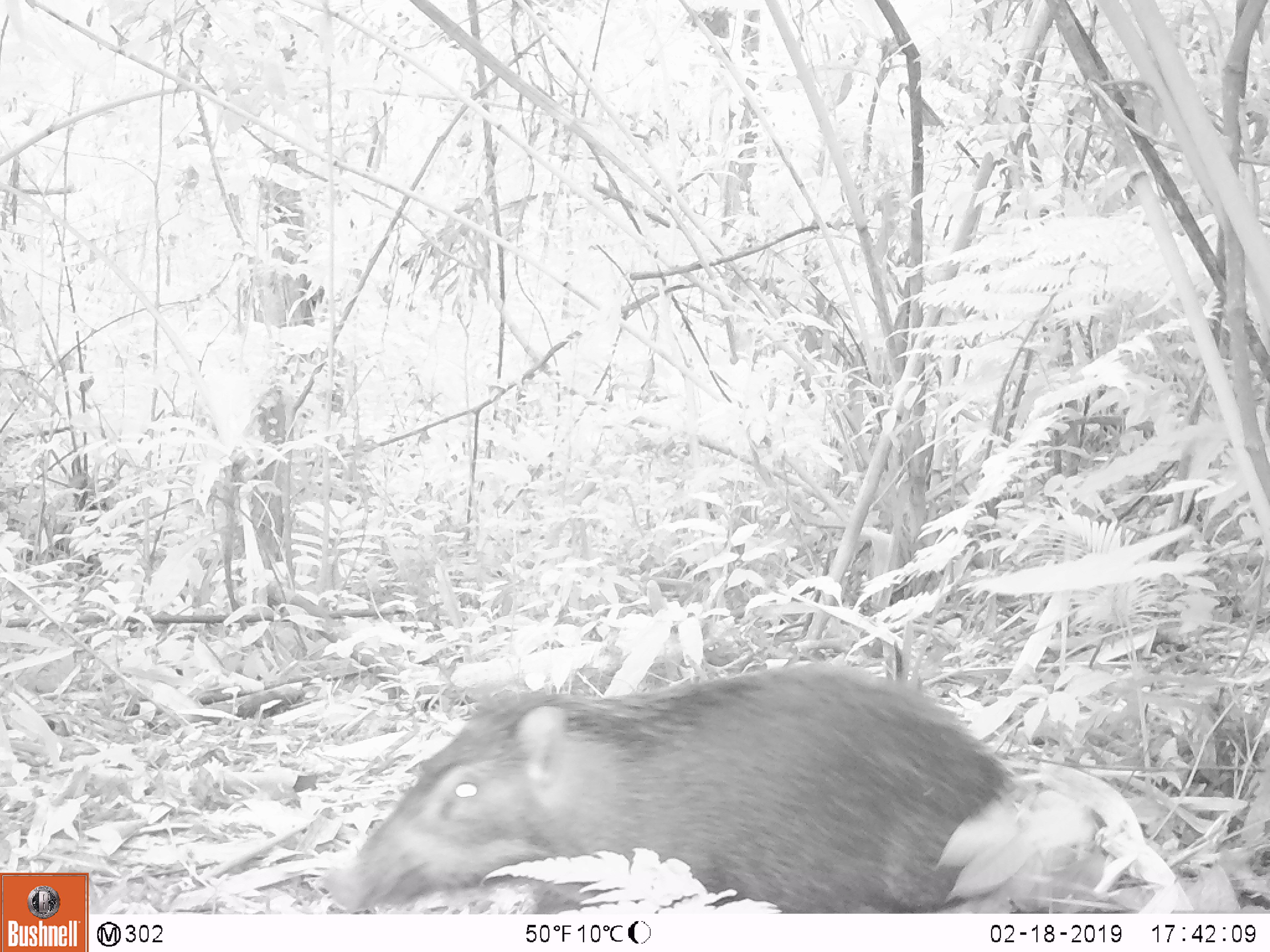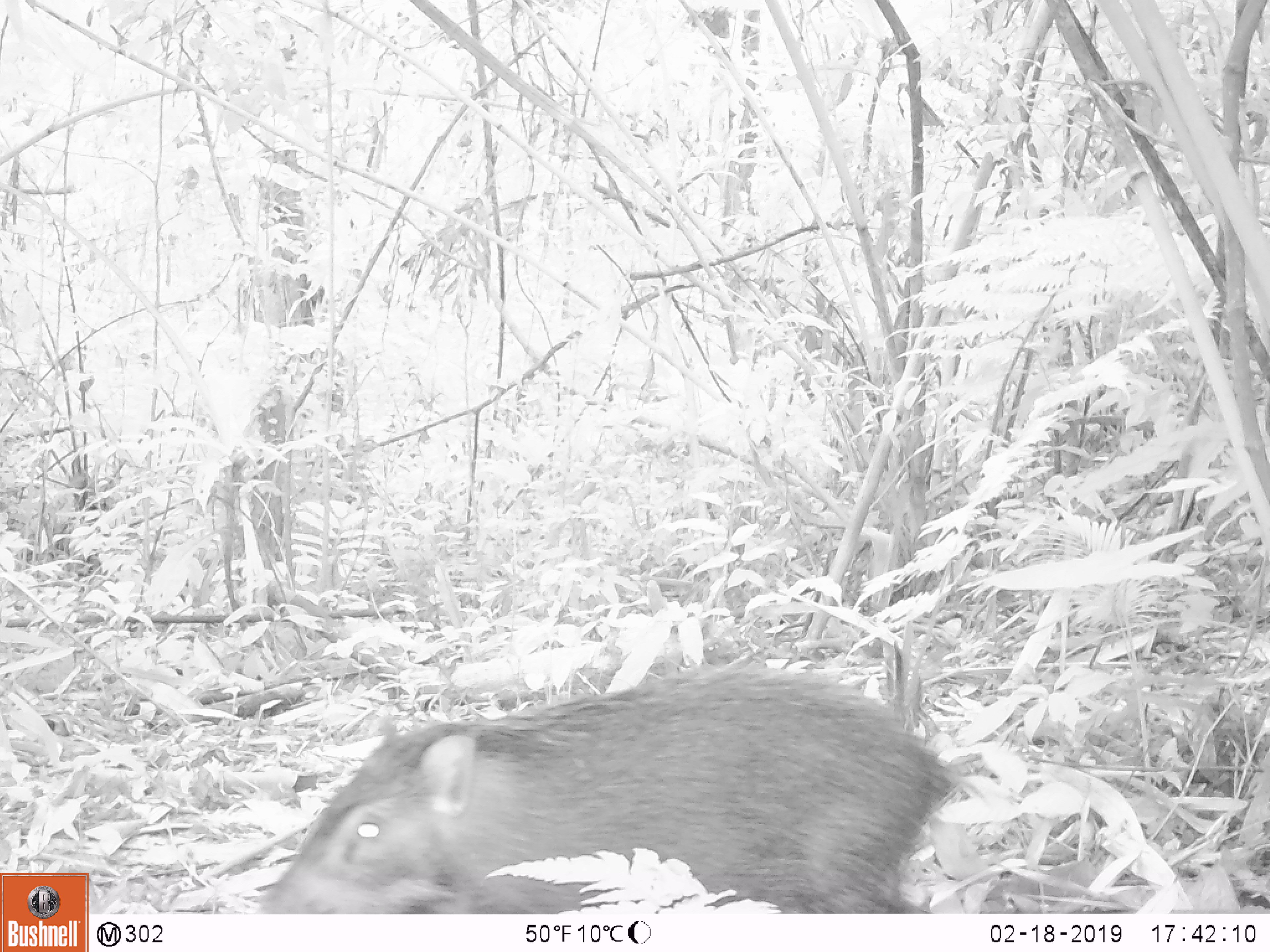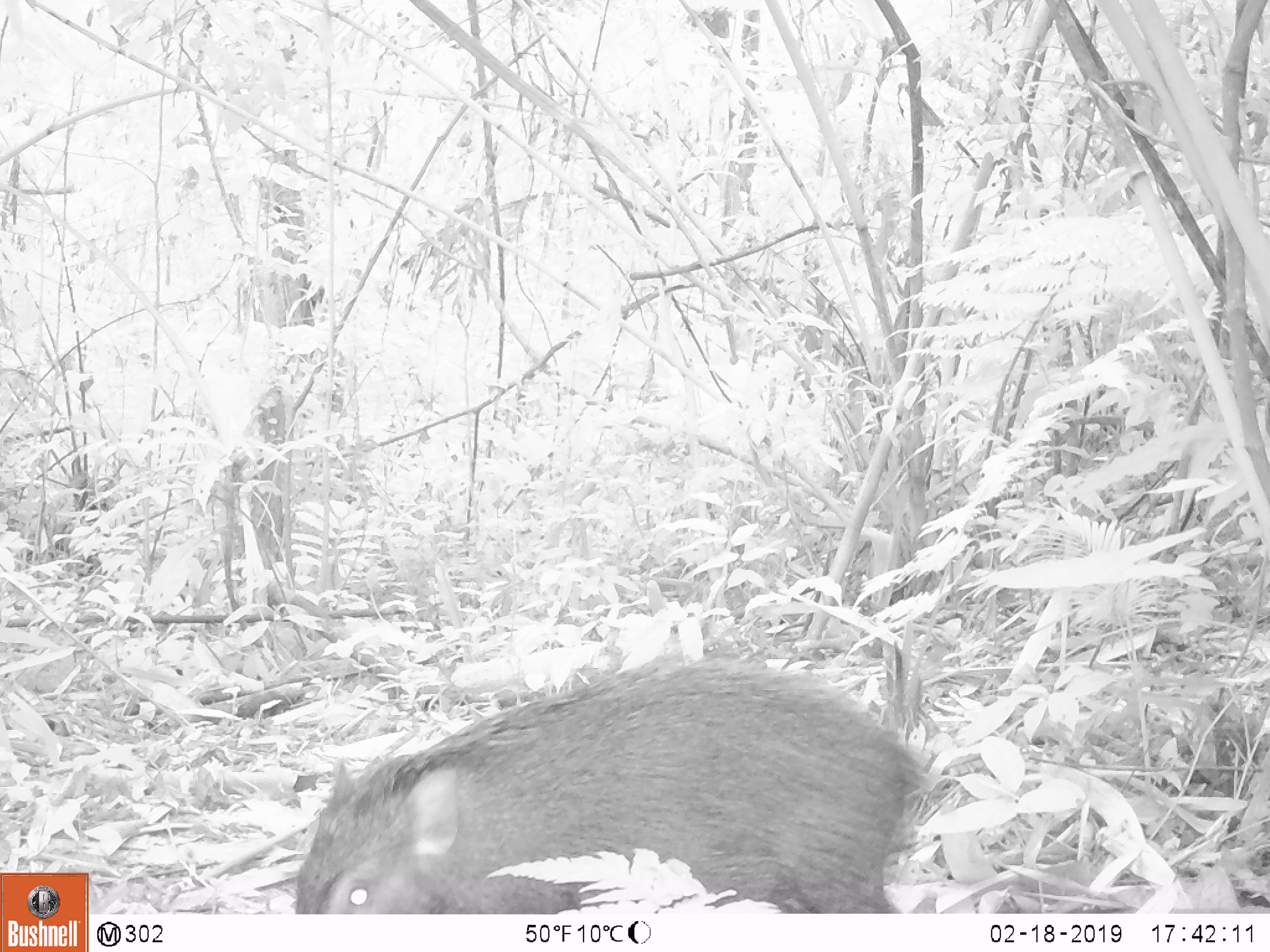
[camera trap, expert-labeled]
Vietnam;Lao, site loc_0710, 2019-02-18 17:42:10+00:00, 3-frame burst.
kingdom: Animalia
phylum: Chordata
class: Mammalia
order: Artiodactyla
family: Suidae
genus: Sus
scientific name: Sus scrofa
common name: eurasian wild pig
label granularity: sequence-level